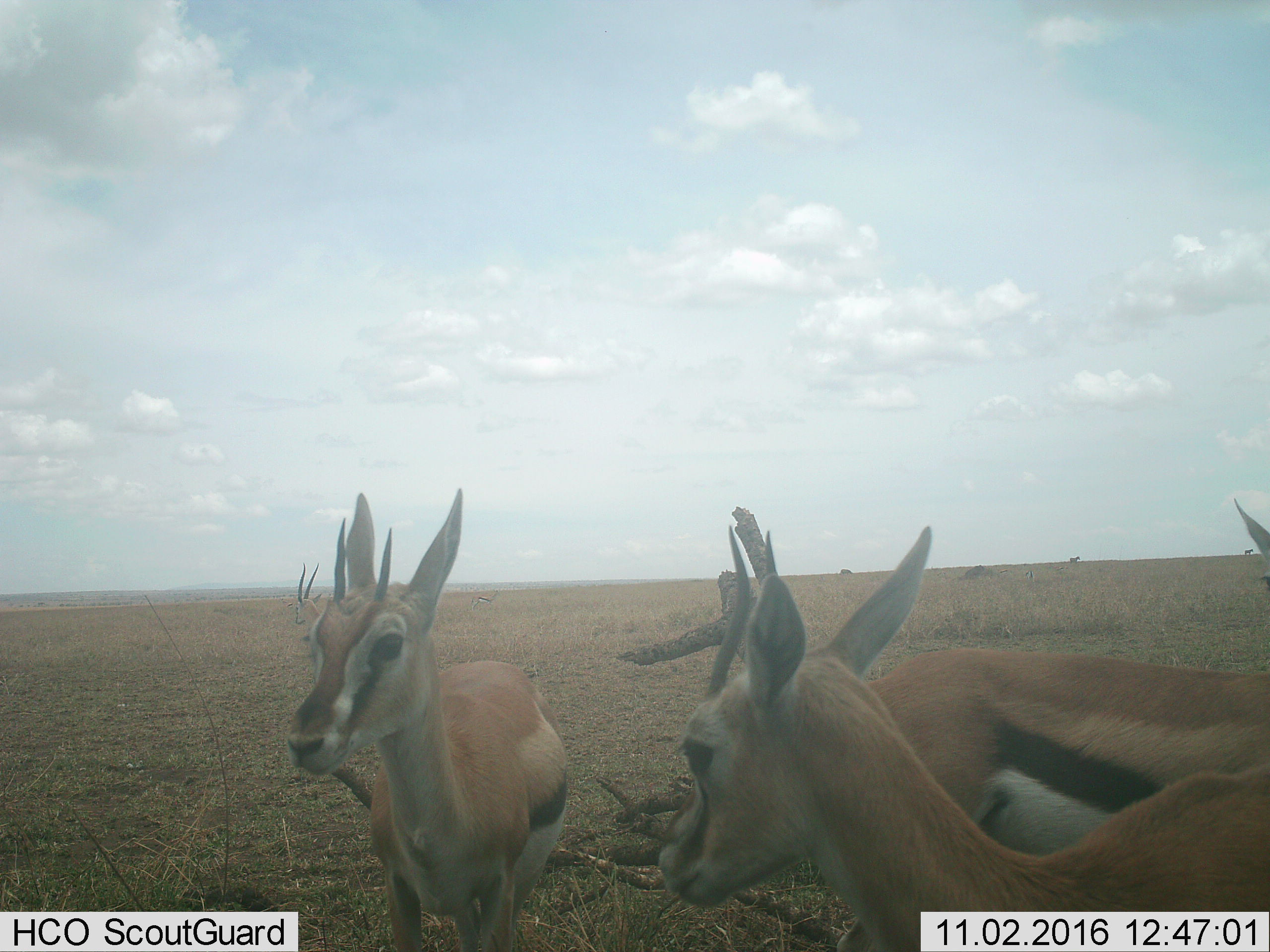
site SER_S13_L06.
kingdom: Animalia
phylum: Chordata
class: Mammalia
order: Artiodactyla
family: Bovidae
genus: Eudorcas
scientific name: Eudorcas thomsonii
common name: thomson's gazelle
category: gazellethomsons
Gazellethomsons (thomson's gazelle) (Eudorcas thomsonii), count 5. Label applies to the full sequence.